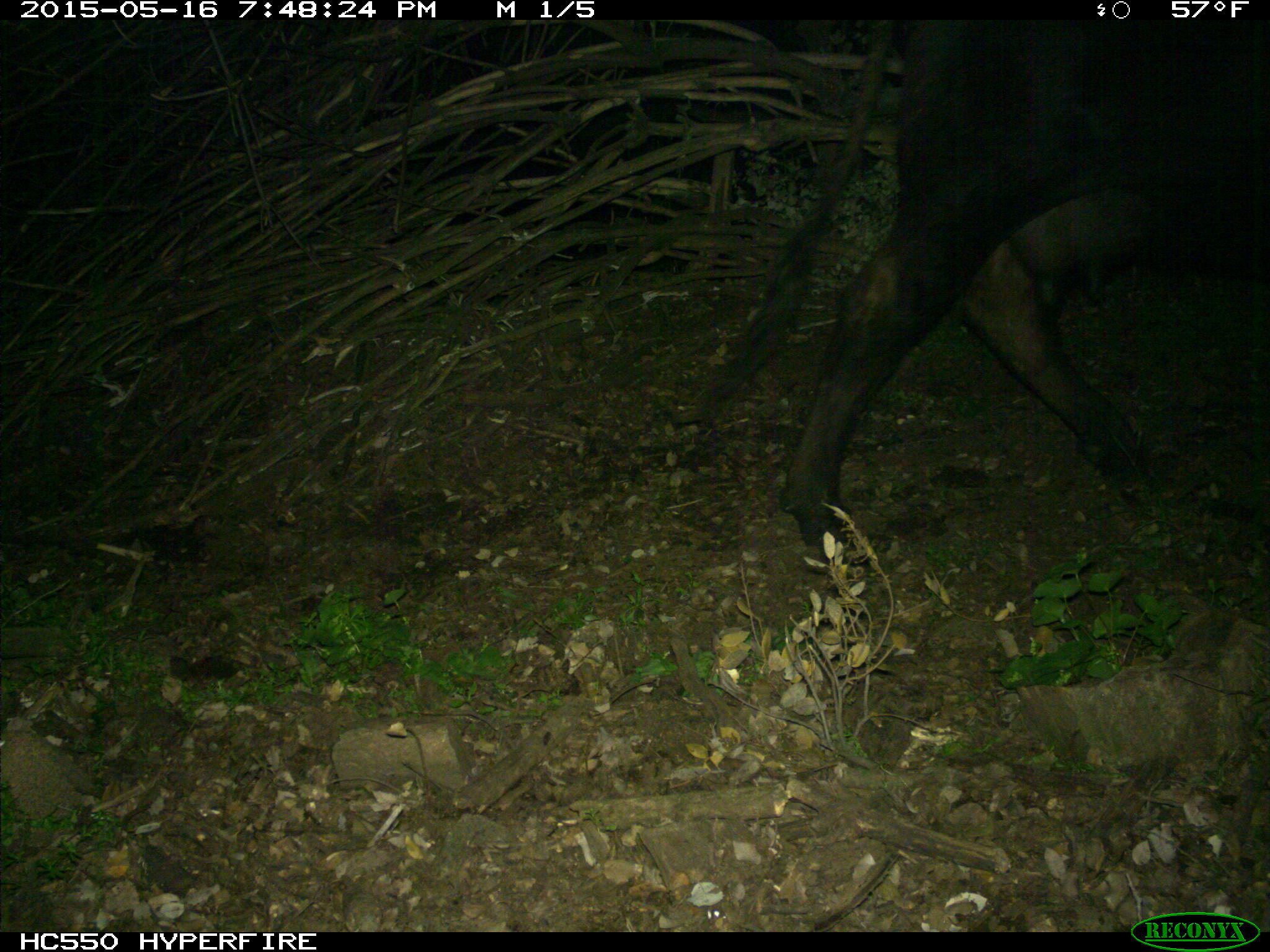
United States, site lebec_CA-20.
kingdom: Animalia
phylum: Chordata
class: Mammalia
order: Artiodactyla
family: Bovidae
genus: Bos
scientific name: Bos taurus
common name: domestic cow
Bos taurus (domestic cow).